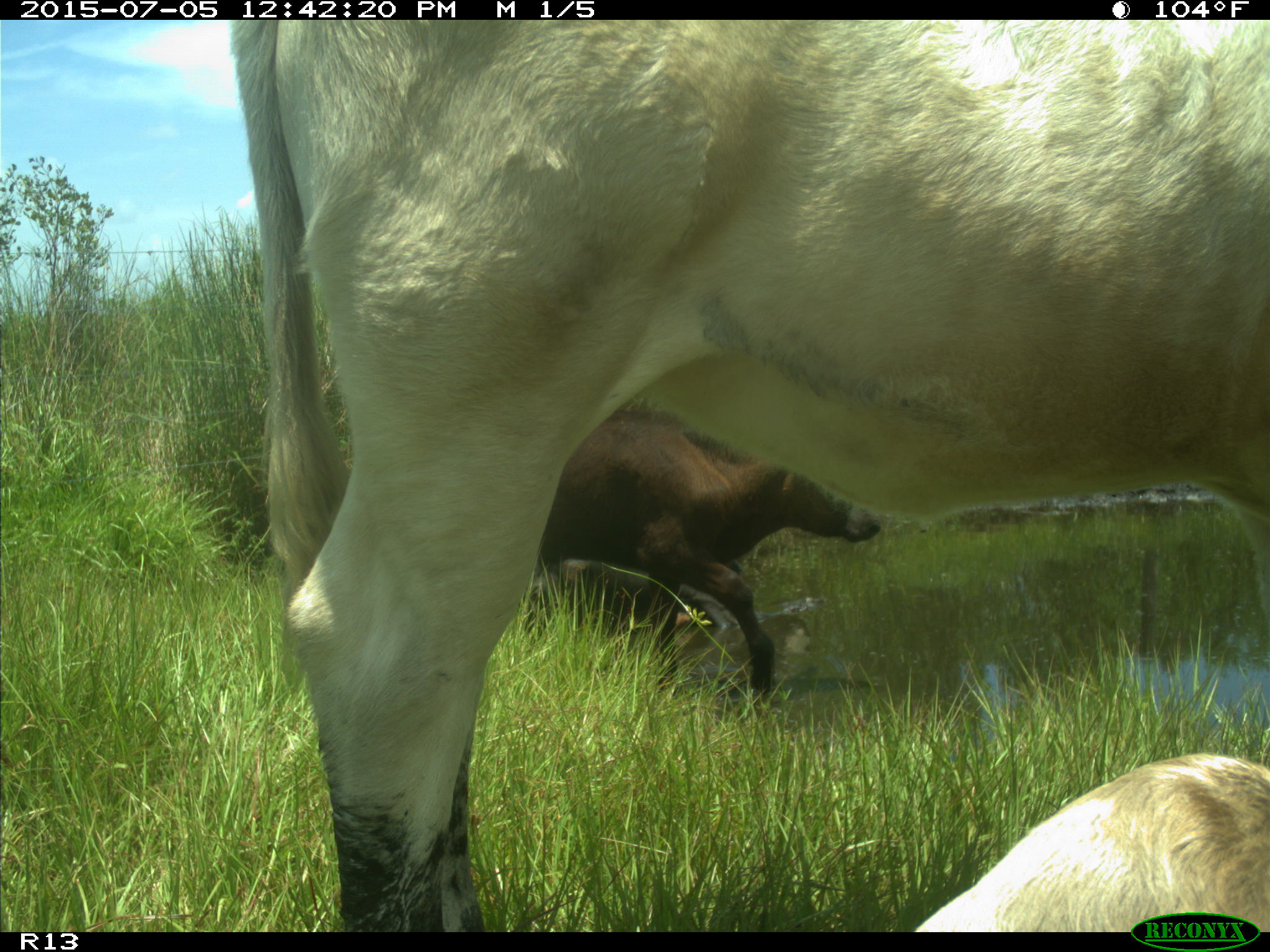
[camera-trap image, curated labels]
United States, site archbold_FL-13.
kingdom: Animalia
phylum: Chordata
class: Mammalia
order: Artiodactyla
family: Bovidae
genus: Bos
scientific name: Bos taurus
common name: domestic cow